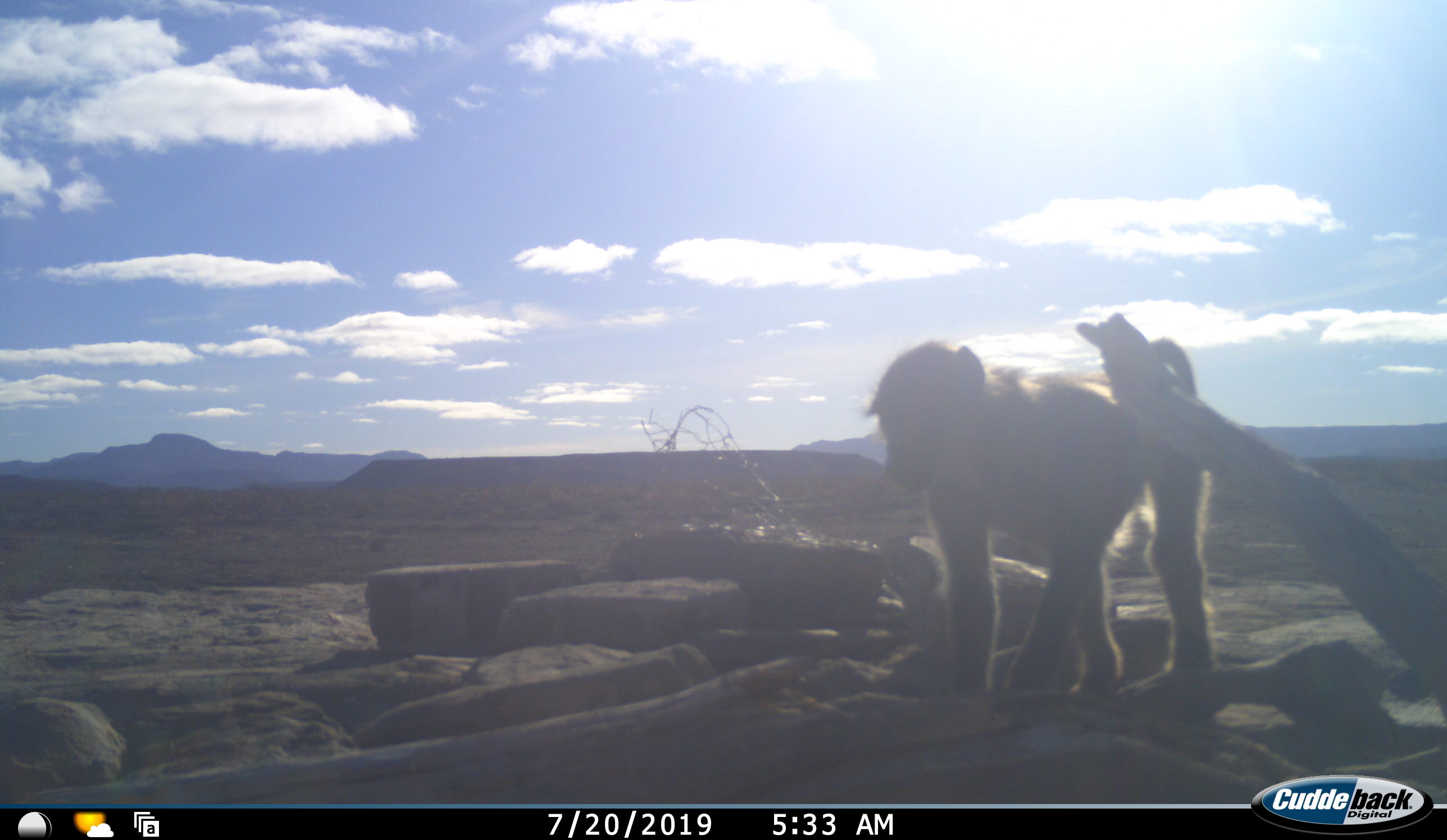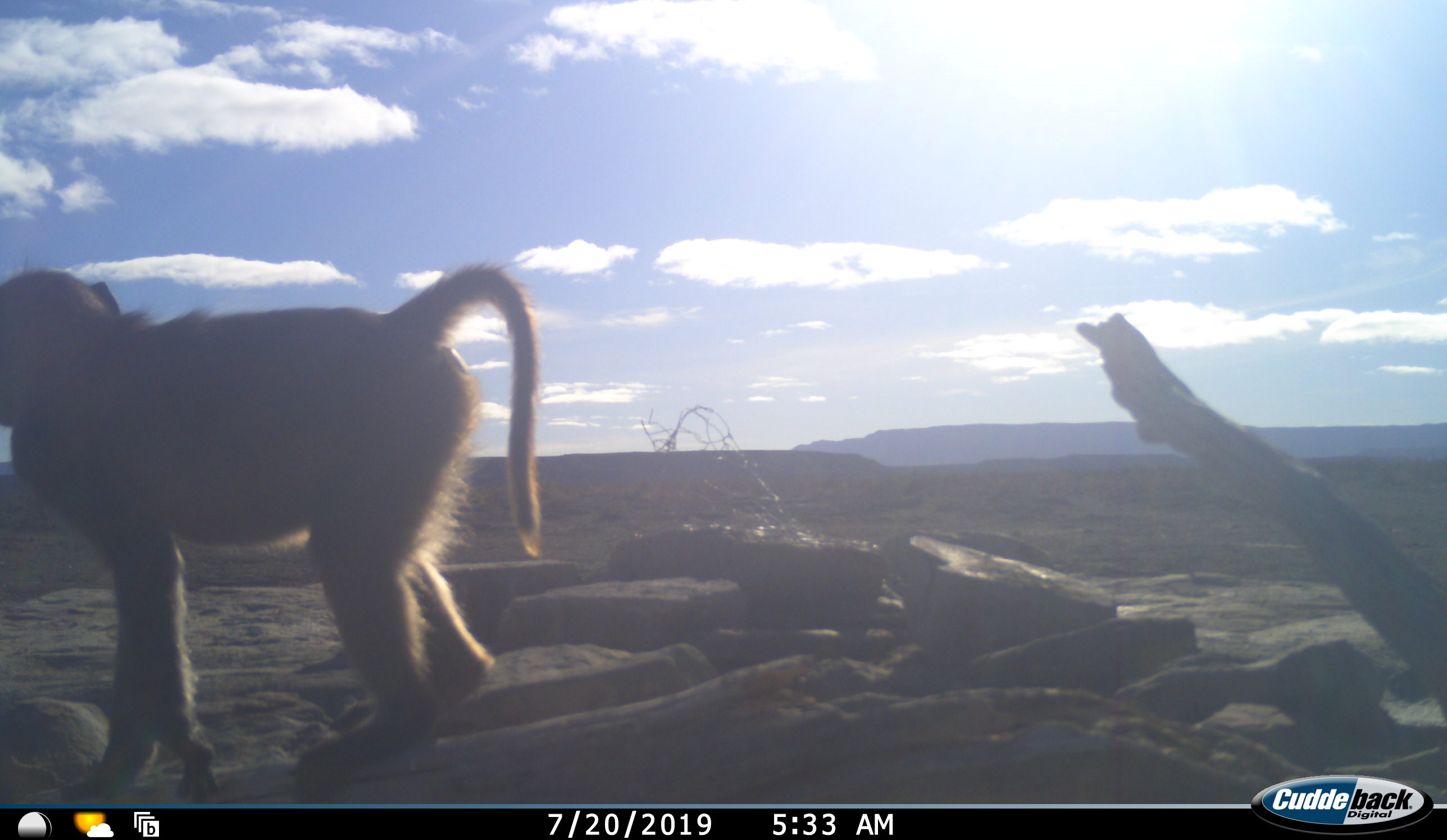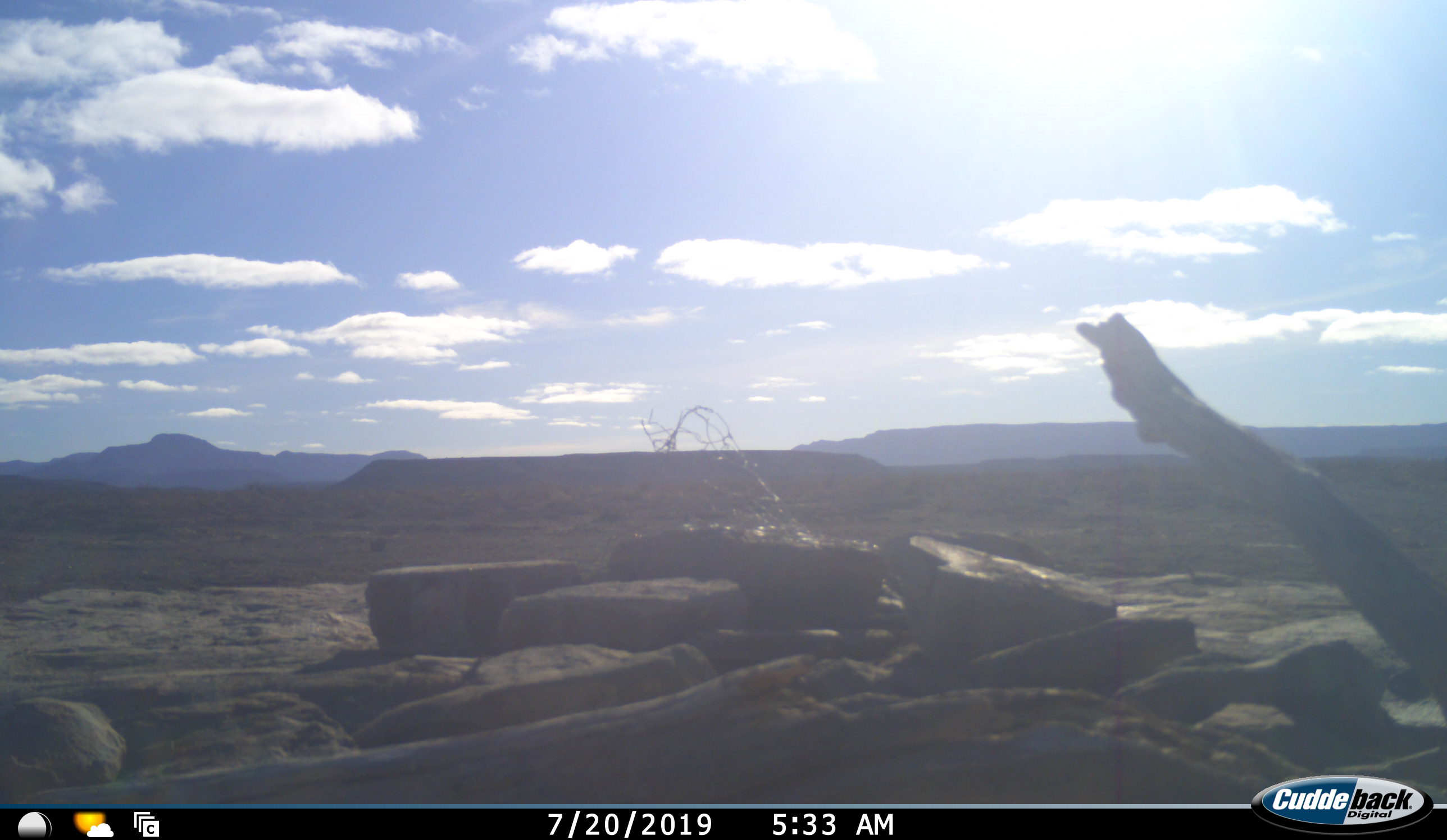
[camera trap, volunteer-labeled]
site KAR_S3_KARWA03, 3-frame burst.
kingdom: Animalia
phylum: Chordata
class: Mammalia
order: Primates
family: Cercopithecidae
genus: Papio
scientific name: Papio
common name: baboon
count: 1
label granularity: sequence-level